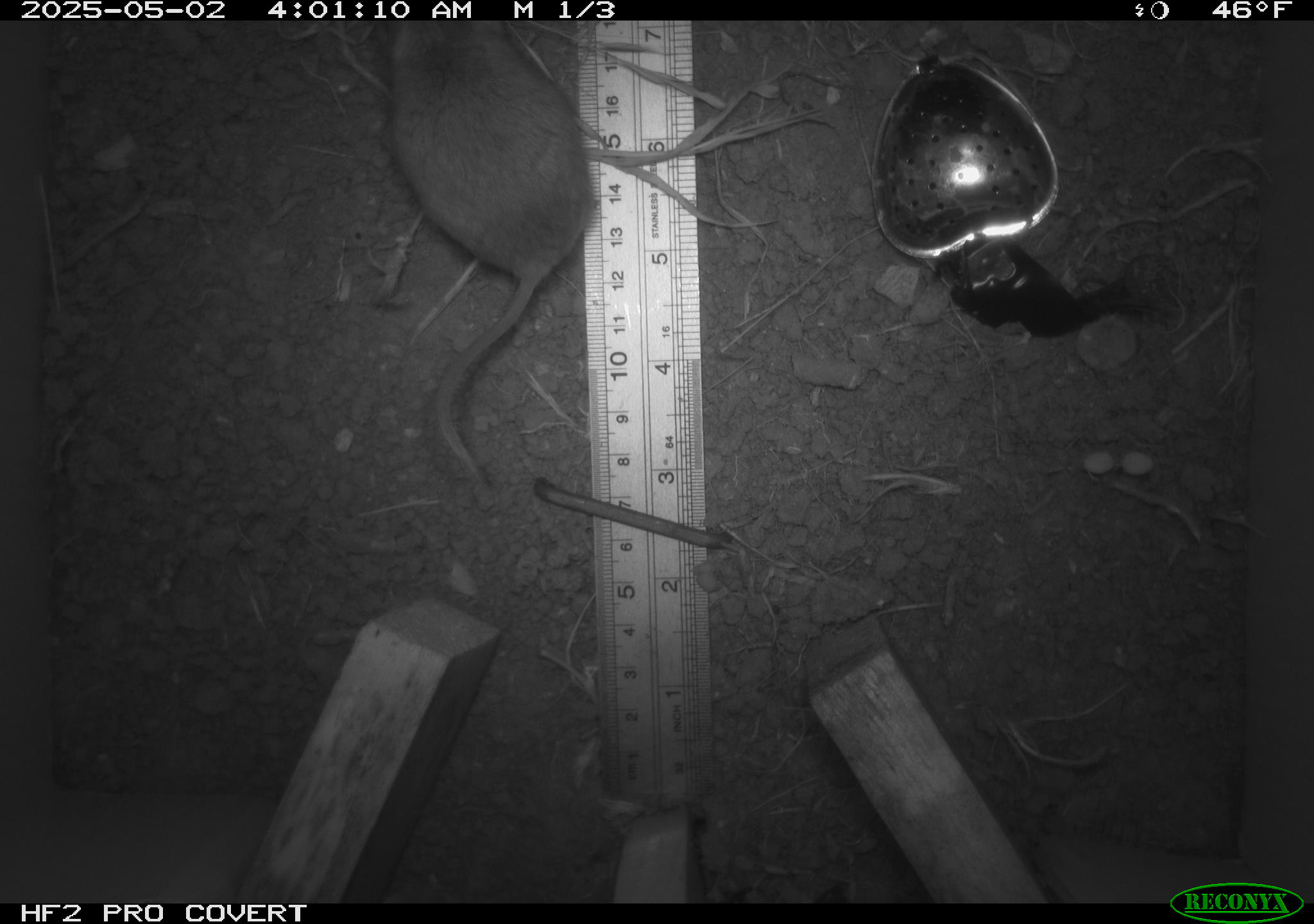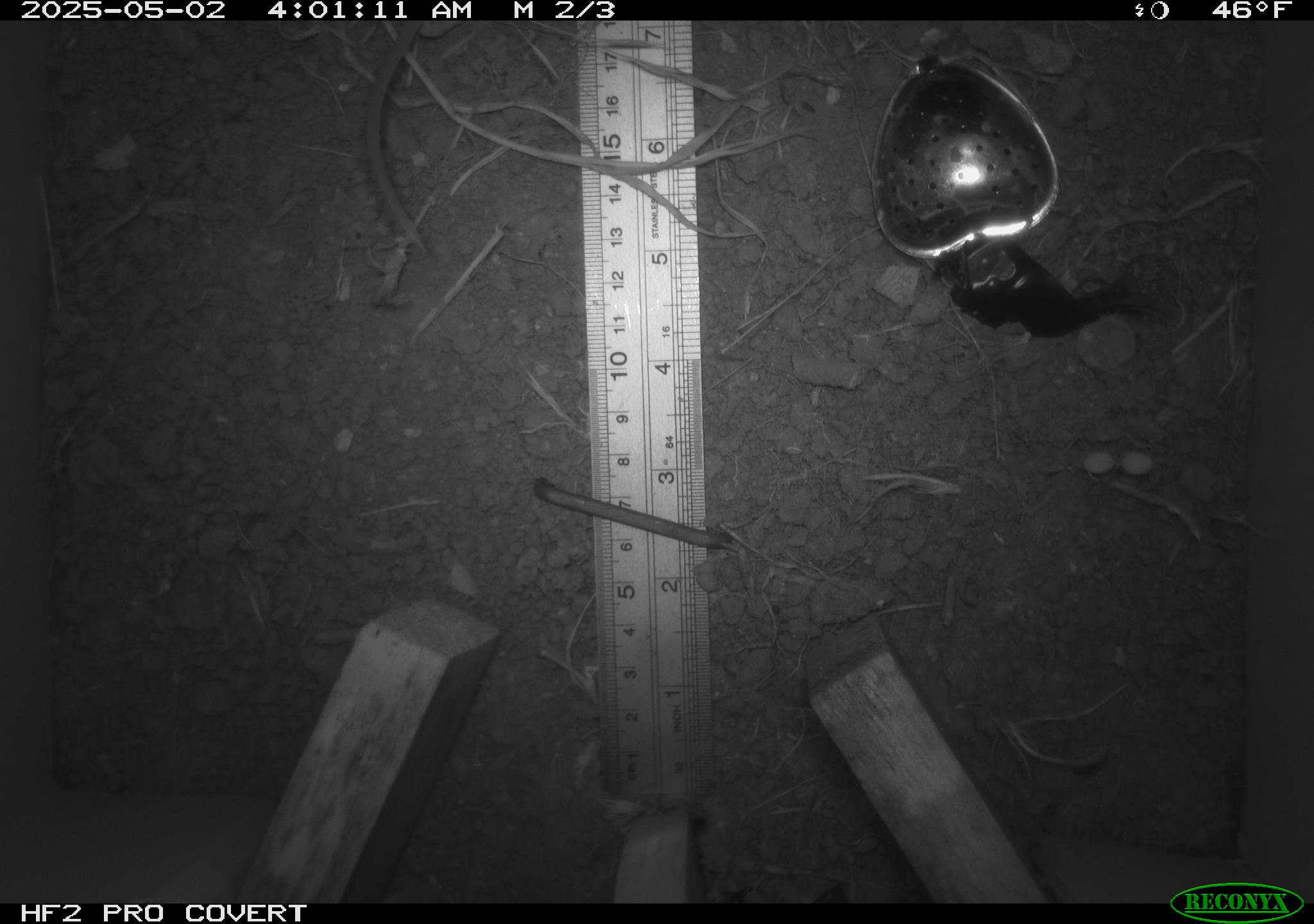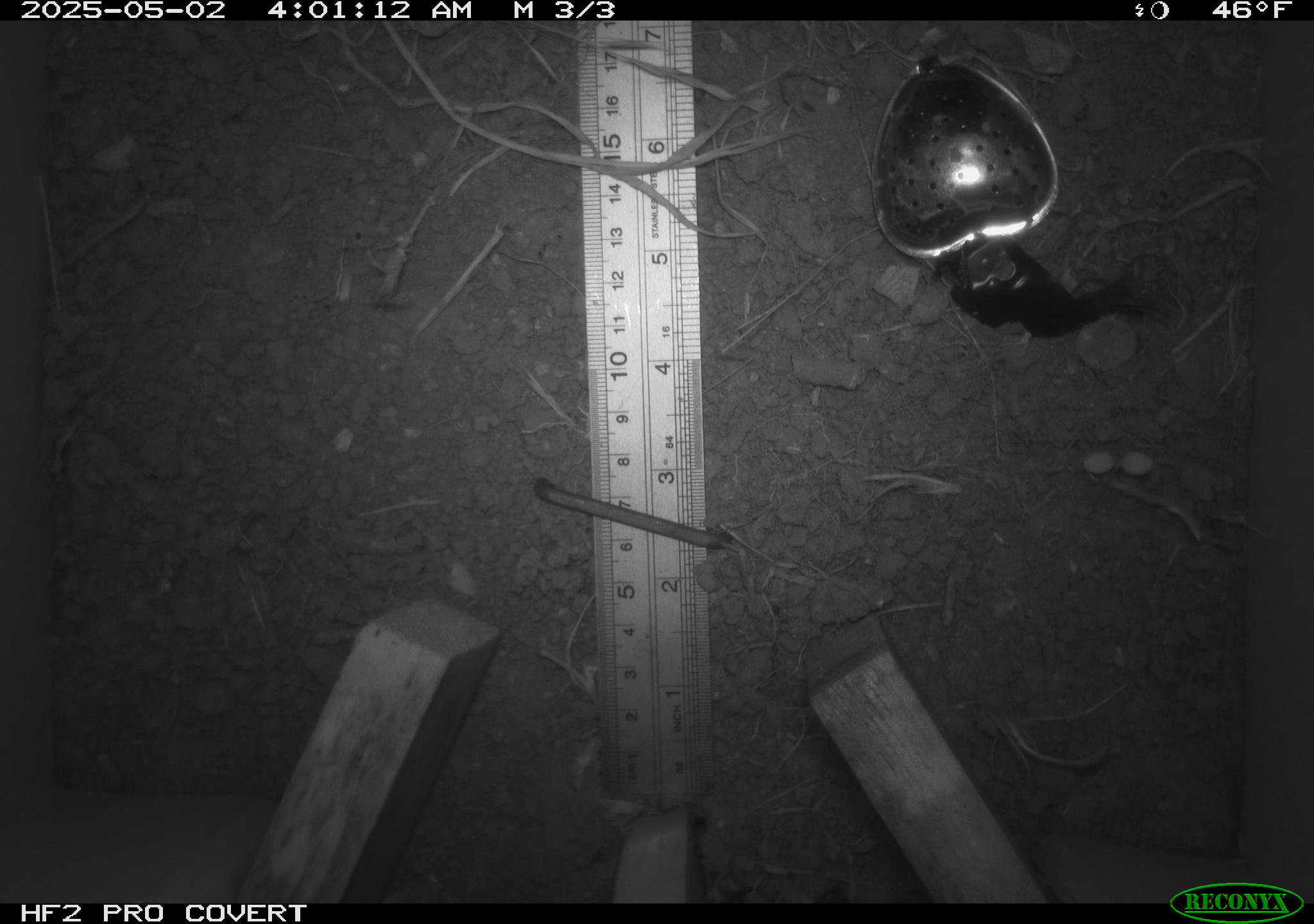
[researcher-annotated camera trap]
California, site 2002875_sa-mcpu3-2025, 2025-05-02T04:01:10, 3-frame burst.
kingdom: Animalia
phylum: Chordata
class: Mammalia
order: Rodentia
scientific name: Rodentia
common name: rodent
Rodent (Rodentia).